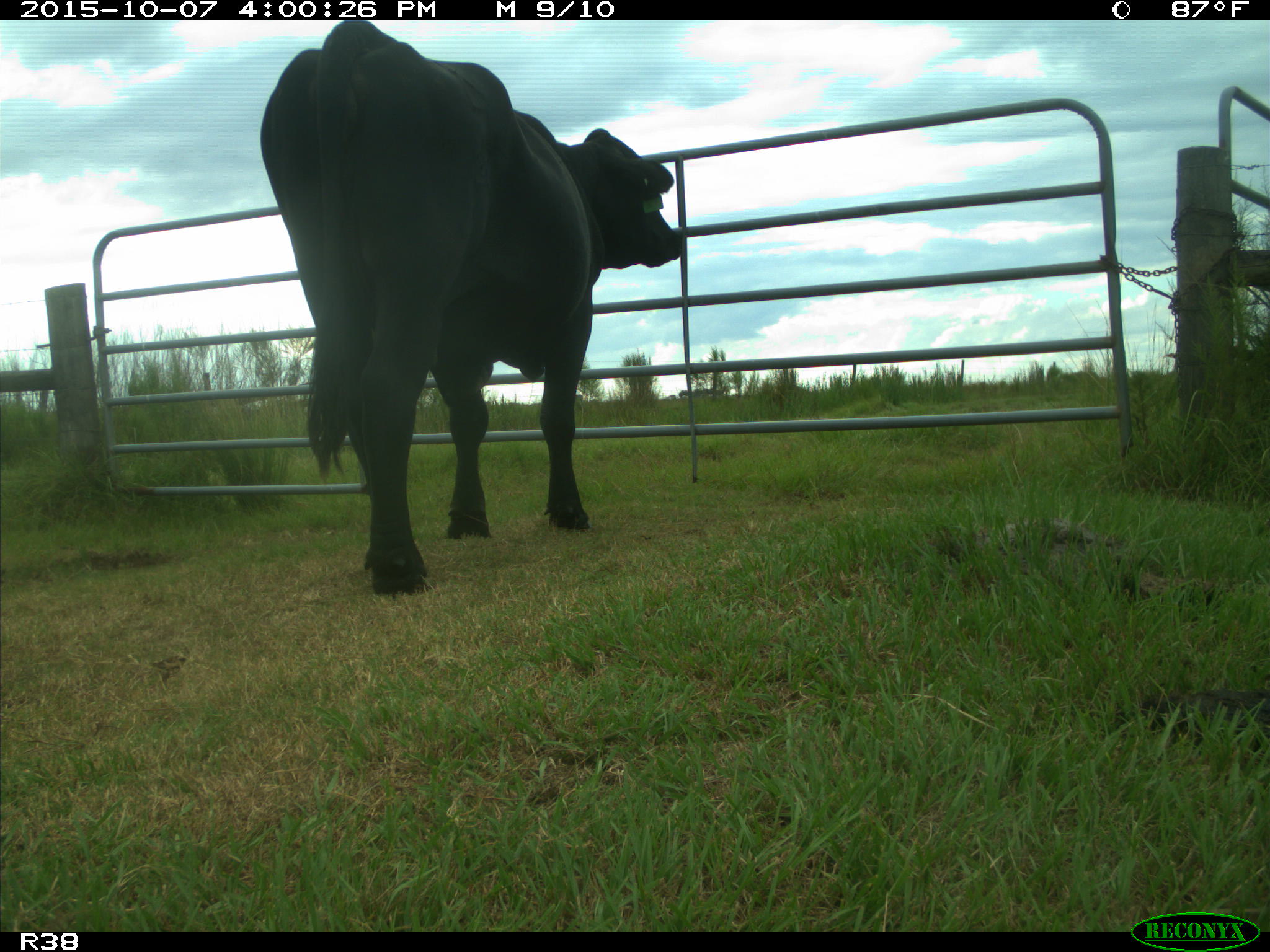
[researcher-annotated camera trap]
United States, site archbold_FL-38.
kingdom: Animalia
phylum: Chordata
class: Mammalia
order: Artiodactyla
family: Bovidae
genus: Bos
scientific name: Bos taurus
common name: domestic cow